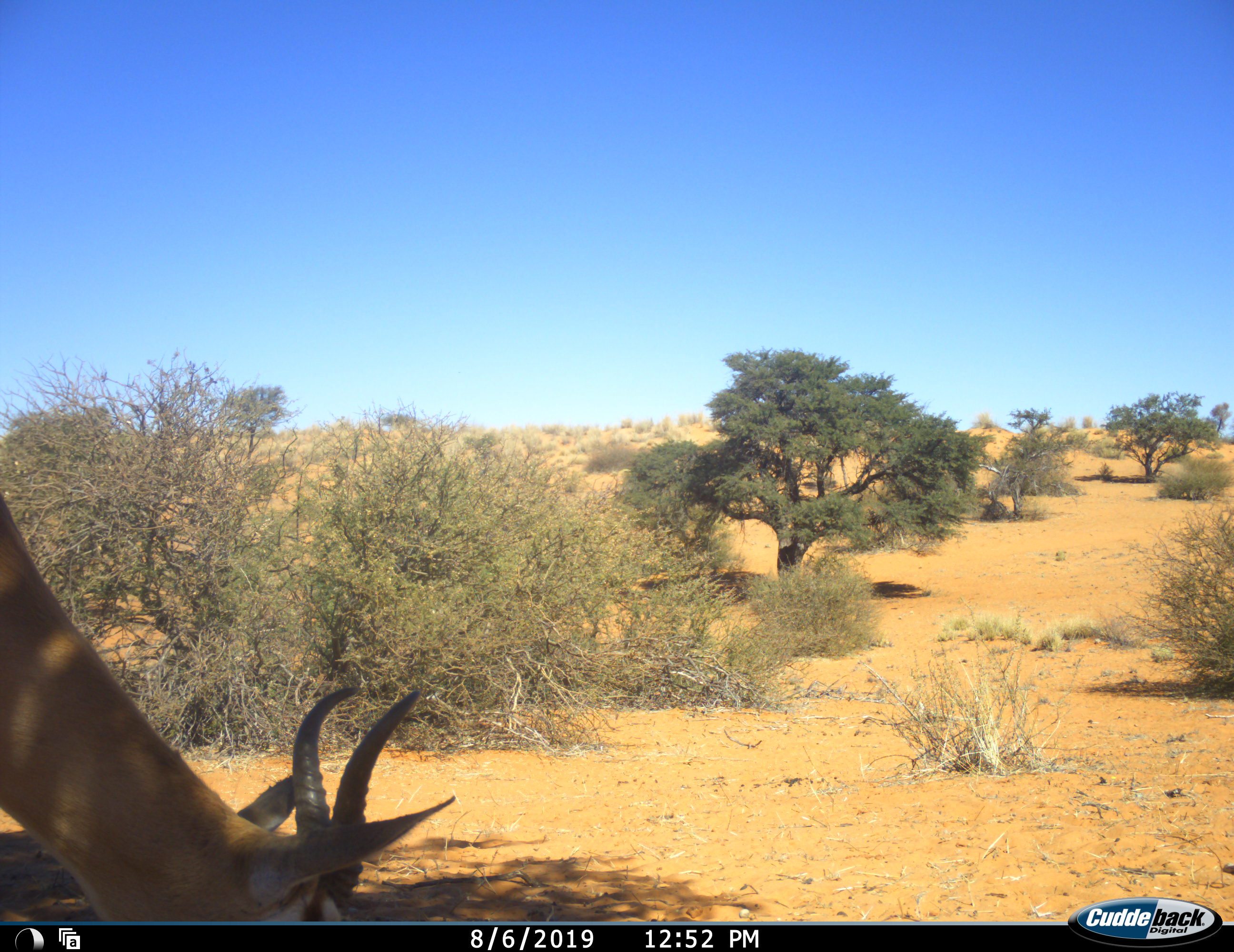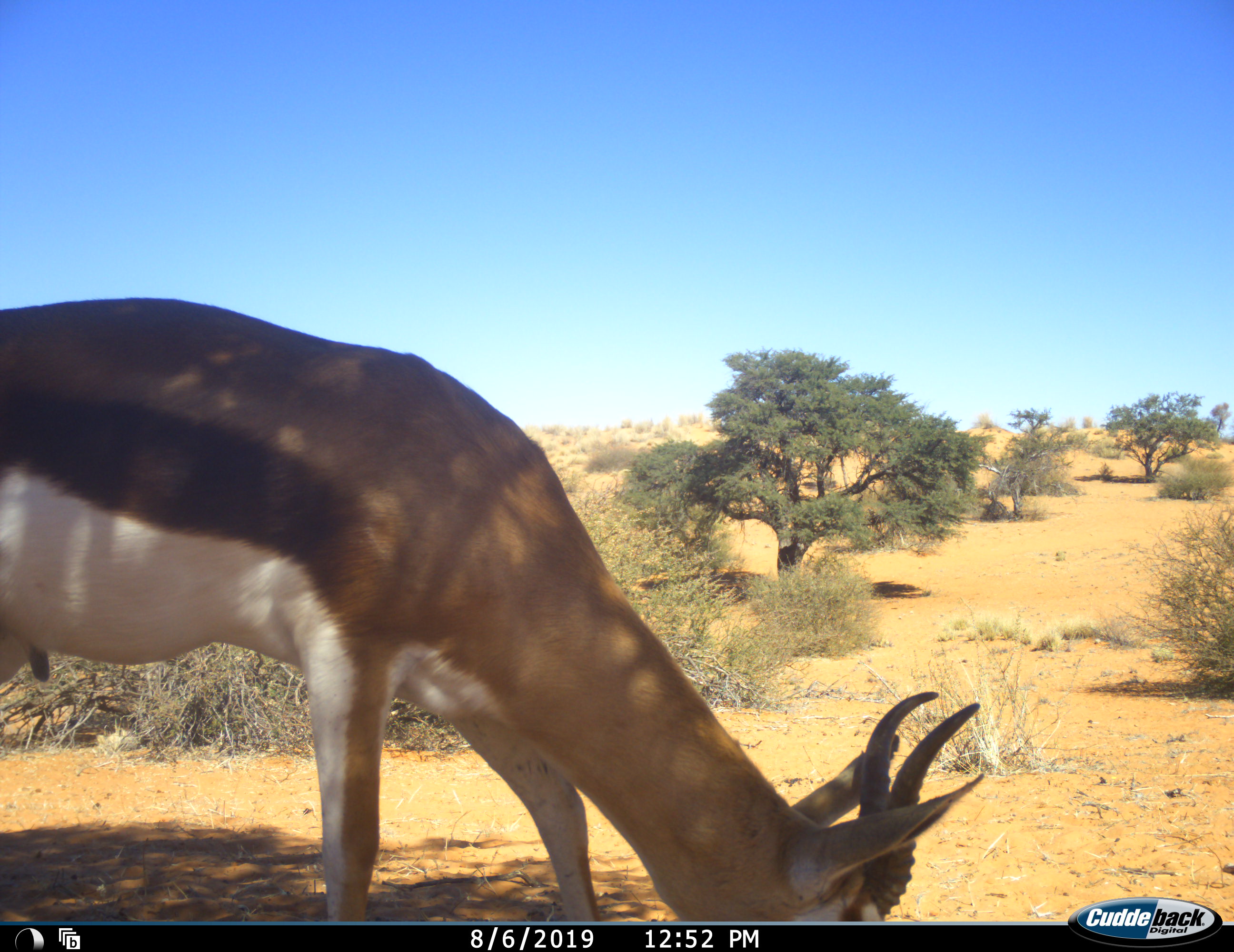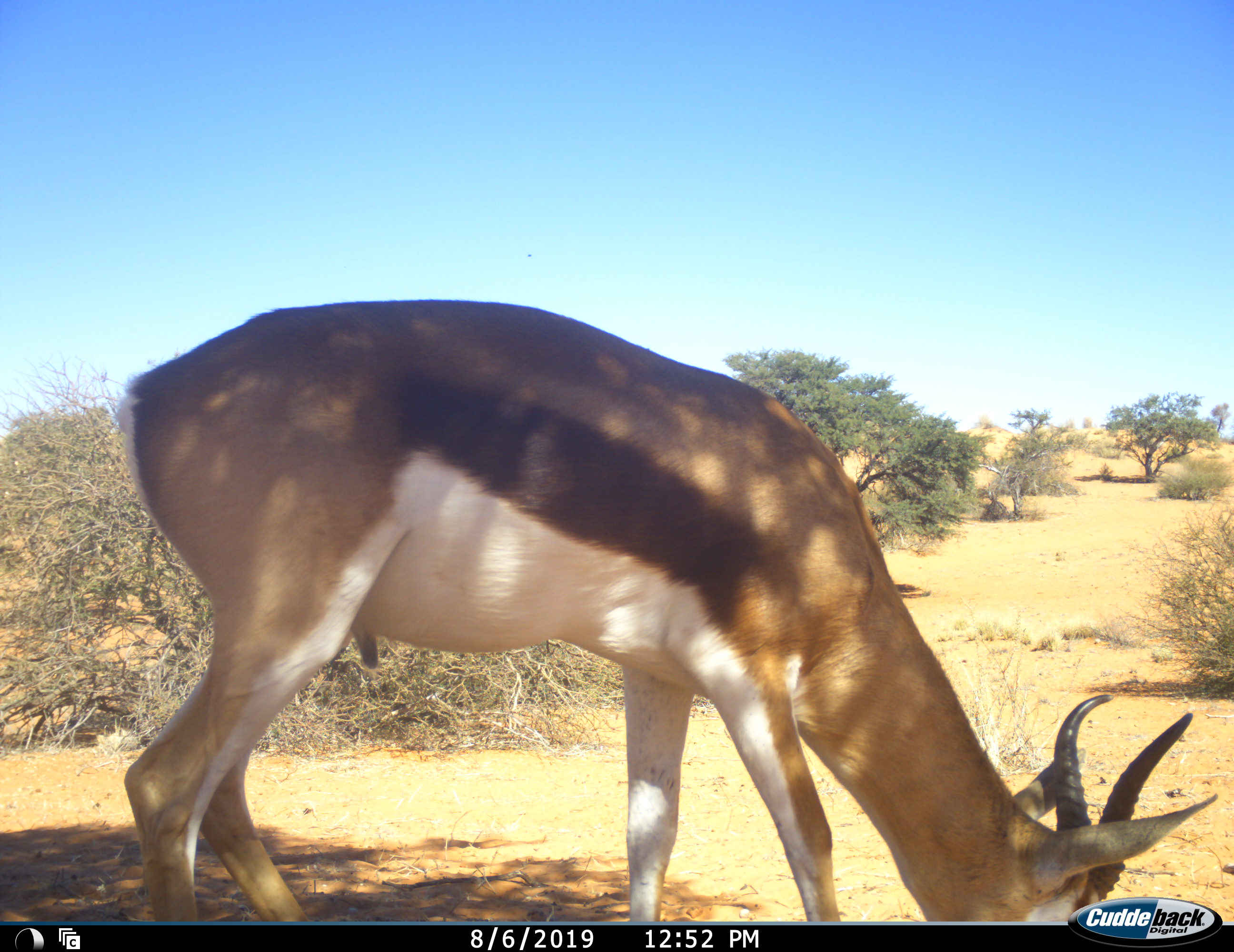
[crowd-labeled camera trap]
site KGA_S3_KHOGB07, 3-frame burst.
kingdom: Animalia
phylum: Chordata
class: Mammalia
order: Artiodactyla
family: Bovidae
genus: Antidorcas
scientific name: Antidorcas marsupialis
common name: springbok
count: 1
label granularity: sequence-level